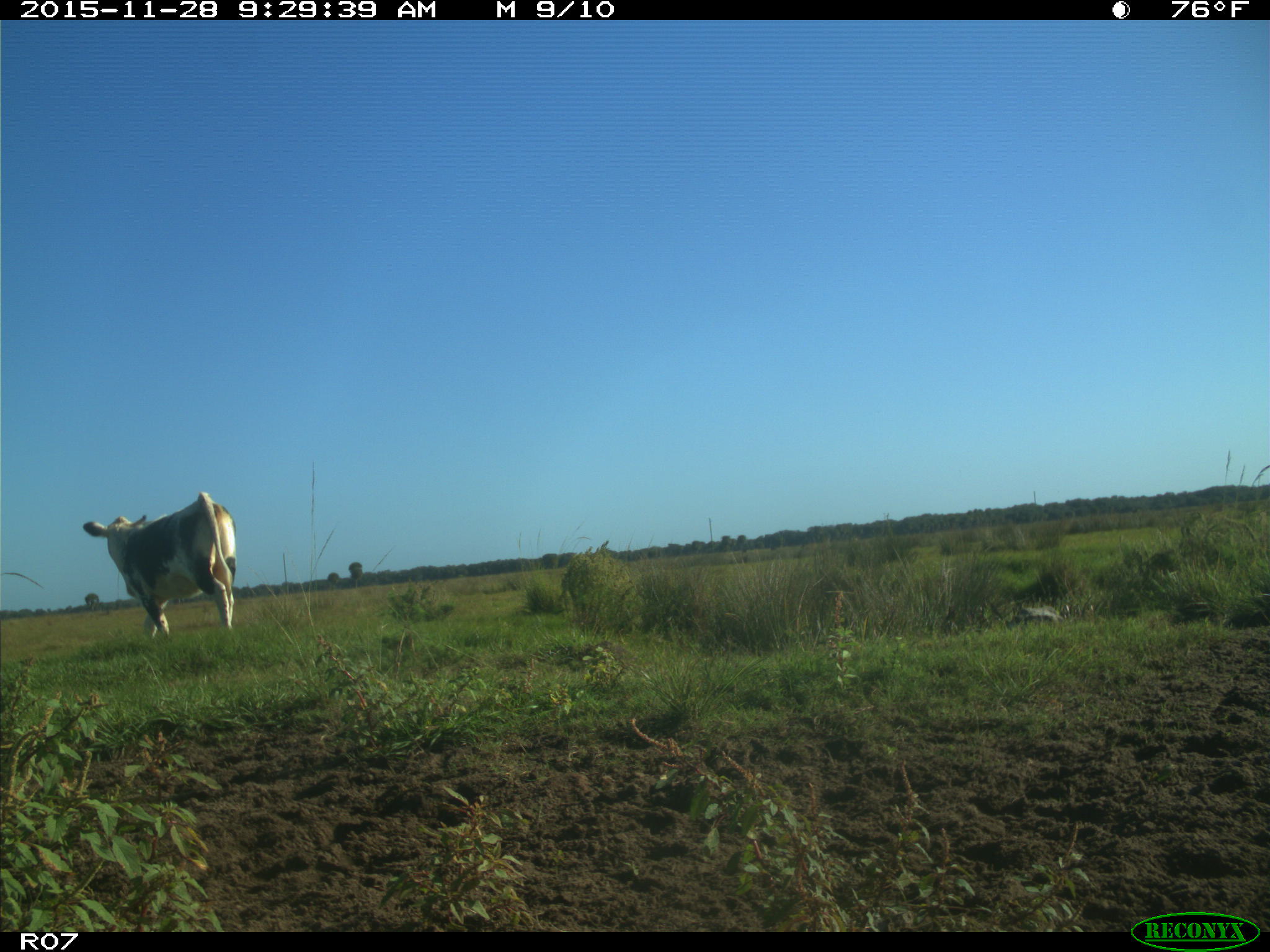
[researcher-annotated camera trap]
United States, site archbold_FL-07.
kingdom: Animalia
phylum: Chordata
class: Mammalia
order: Artiodactyla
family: Bovidae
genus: Bos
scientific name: Bos taurus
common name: domestic cow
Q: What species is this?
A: Bos taurus (domestic cow).